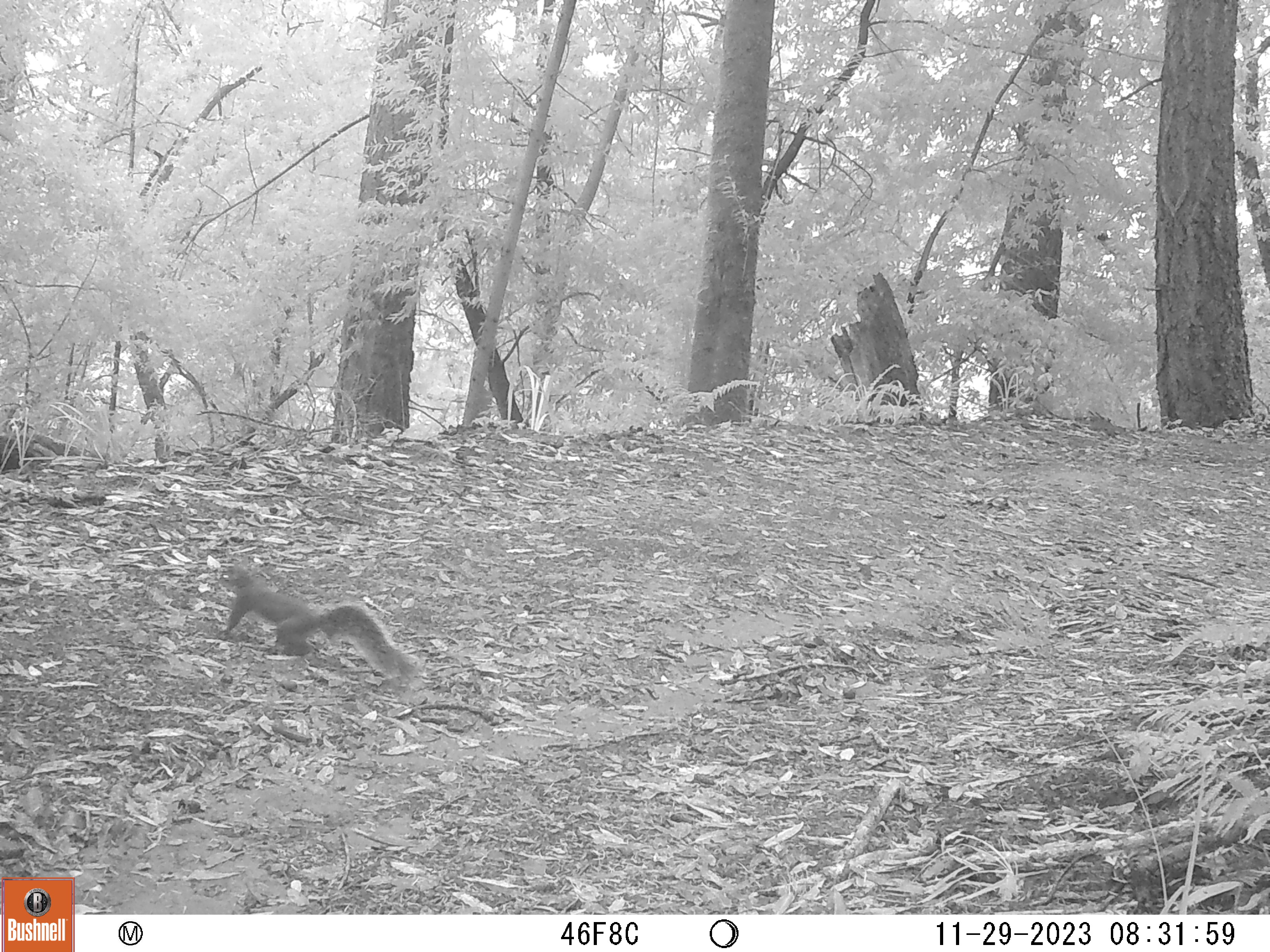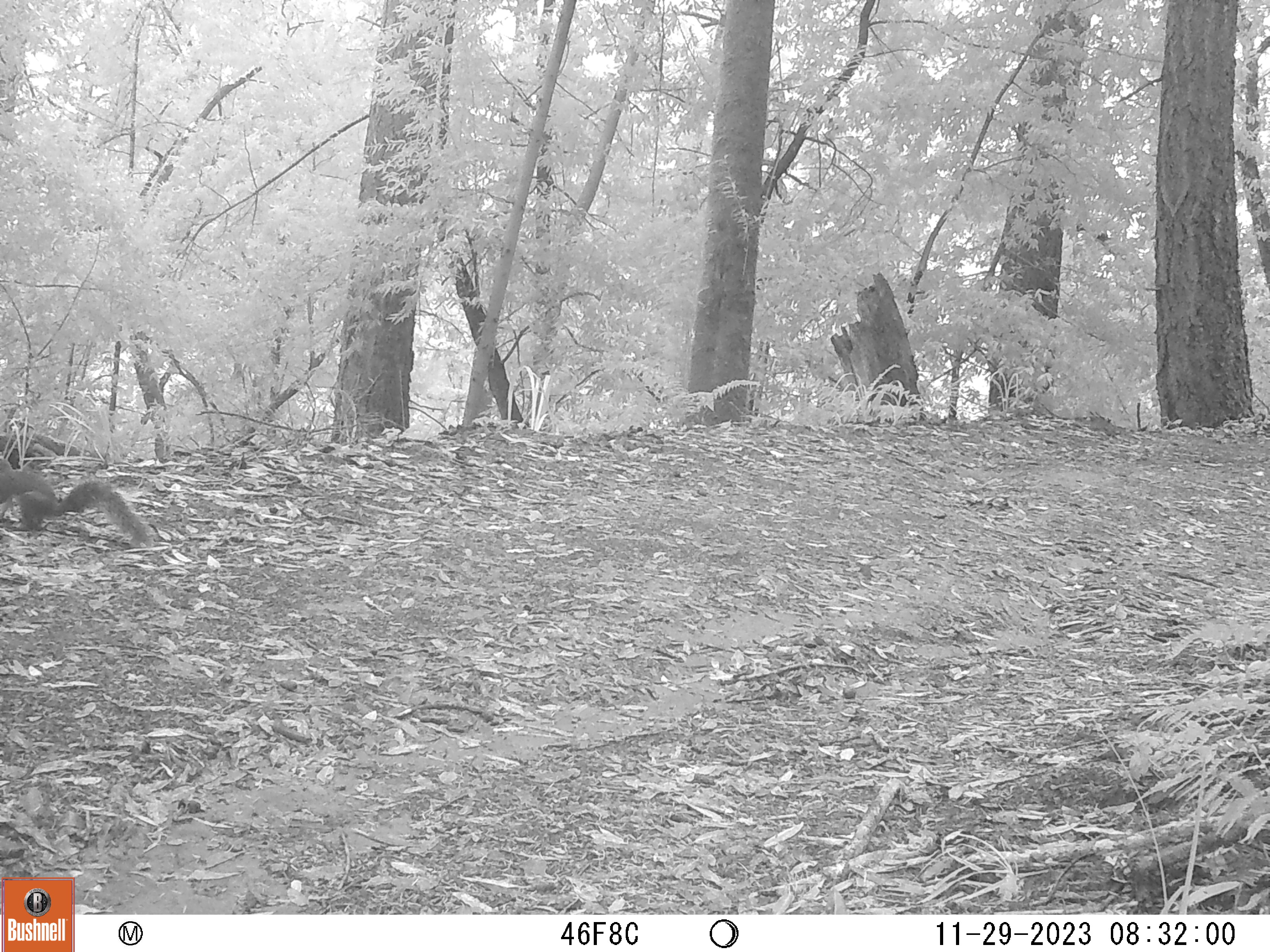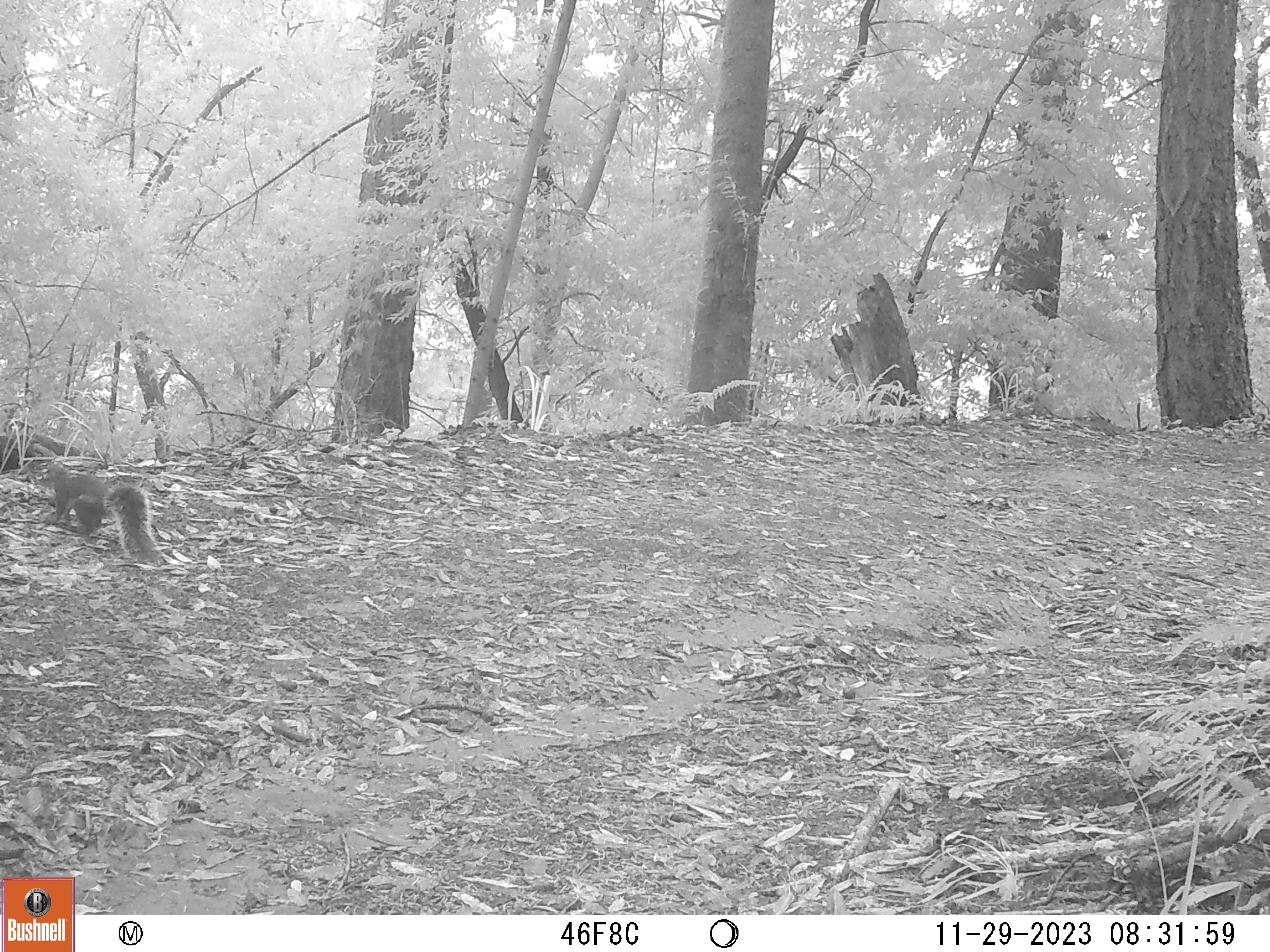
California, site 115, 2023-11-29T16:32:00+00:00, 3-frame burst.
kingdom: Animalia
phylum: Chordata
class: Mammalia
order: Rodentia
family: Sciuridae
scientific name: Sciuridae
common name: squirrel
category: unknown squirrel